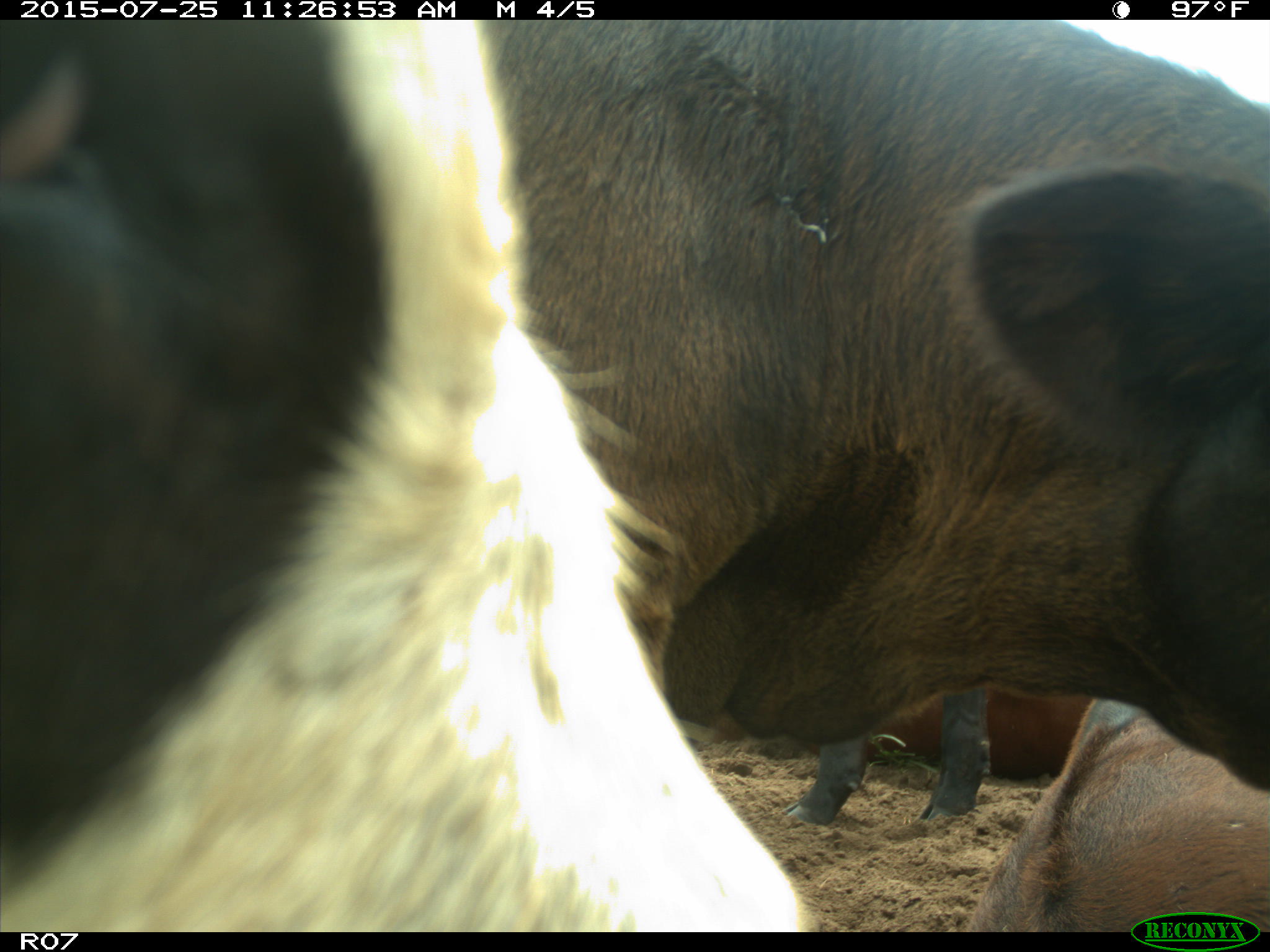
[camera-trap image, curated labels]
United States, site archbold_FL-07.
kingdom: Animalia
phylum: Chordata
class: Mammalia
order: Artiodactyla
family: Bovidae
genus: Bos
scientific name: Bos taurus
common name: domestic cow